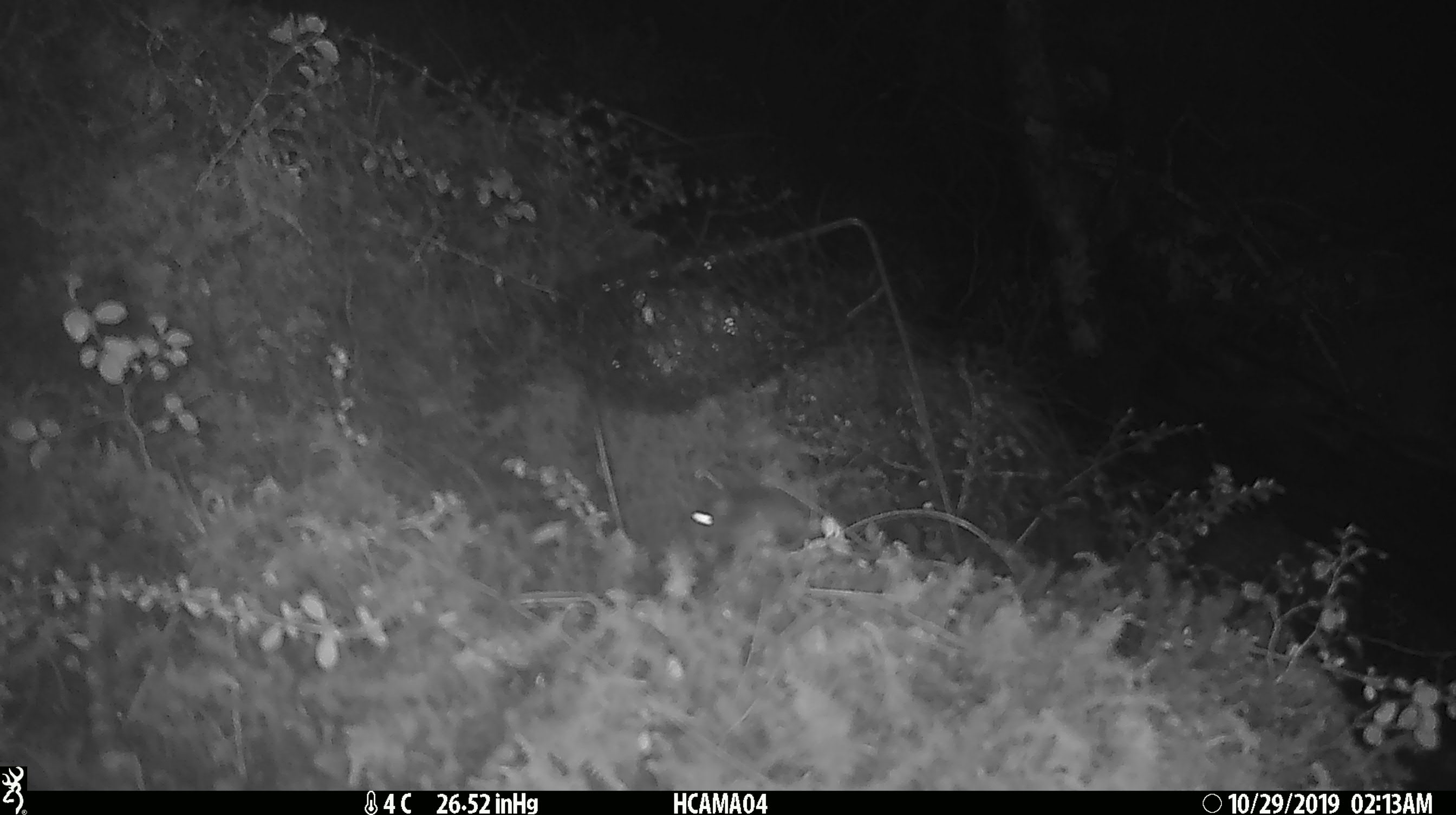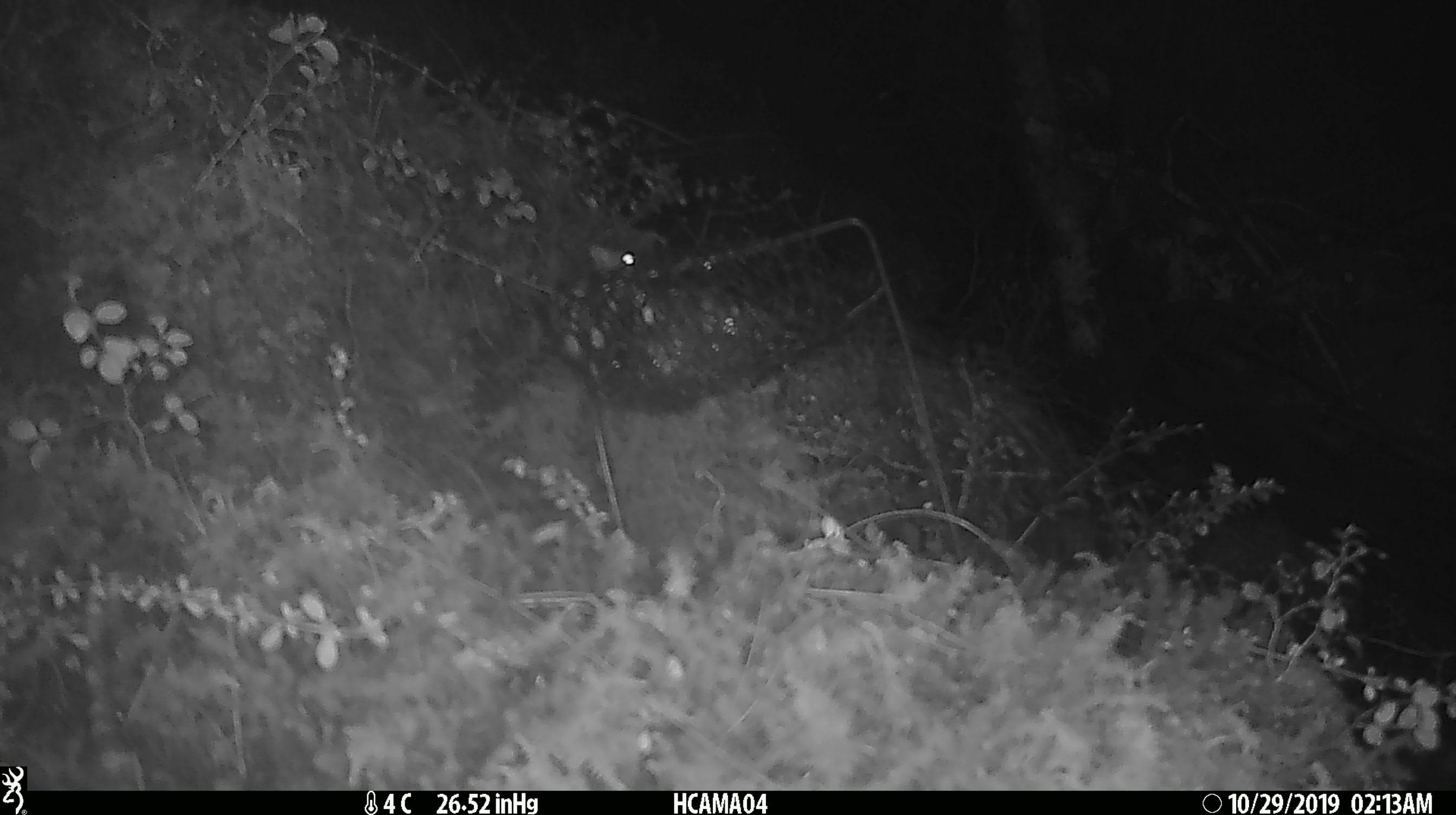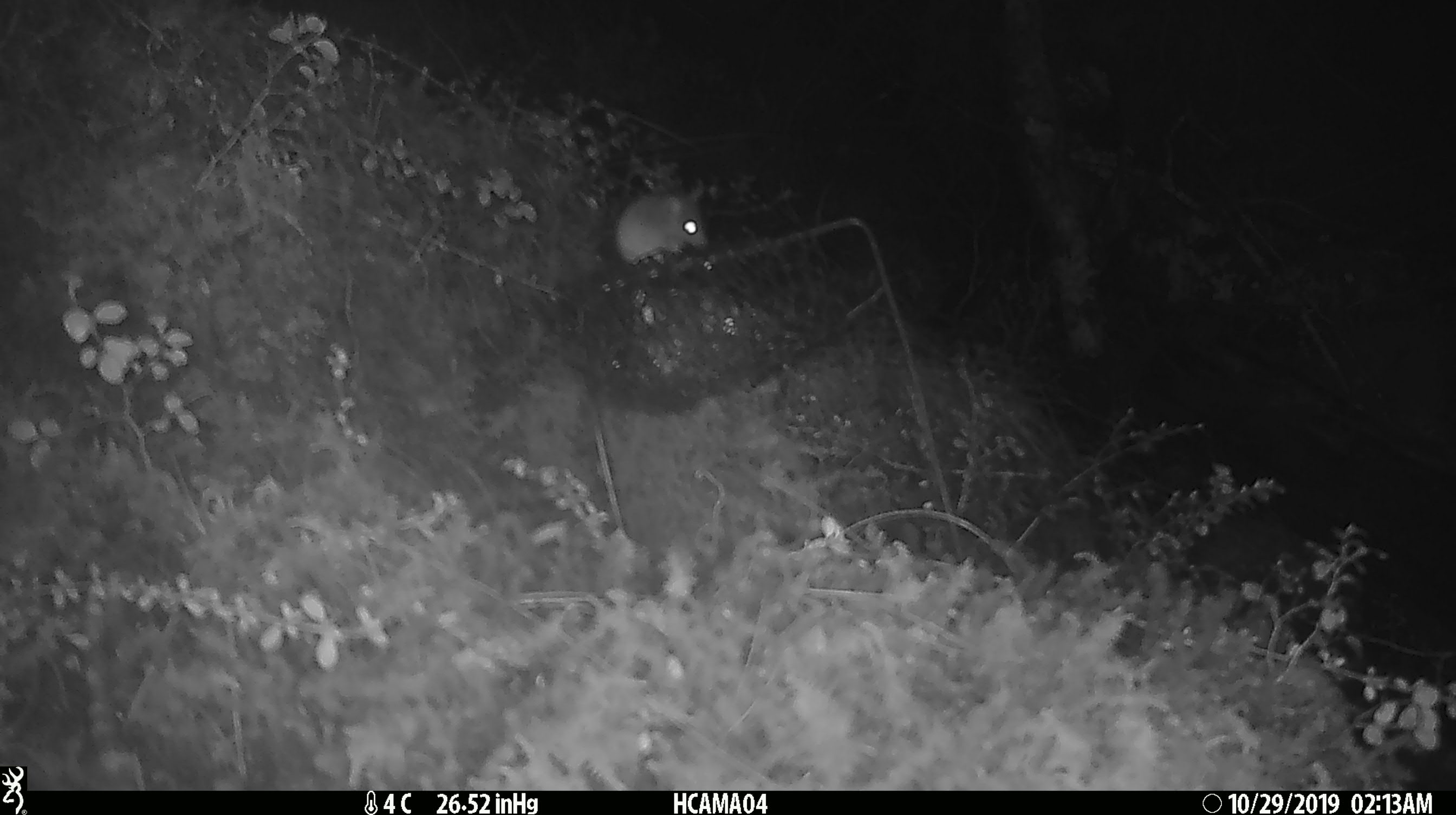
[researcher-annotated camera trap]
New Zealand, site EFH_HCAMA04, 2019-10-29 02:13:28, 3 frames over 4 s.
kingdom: Animalia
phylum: Chordata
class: Mammalia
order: Rodentia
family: Muridae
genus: Mus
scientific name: Mus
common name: mouse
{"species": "mouse (Mus)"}